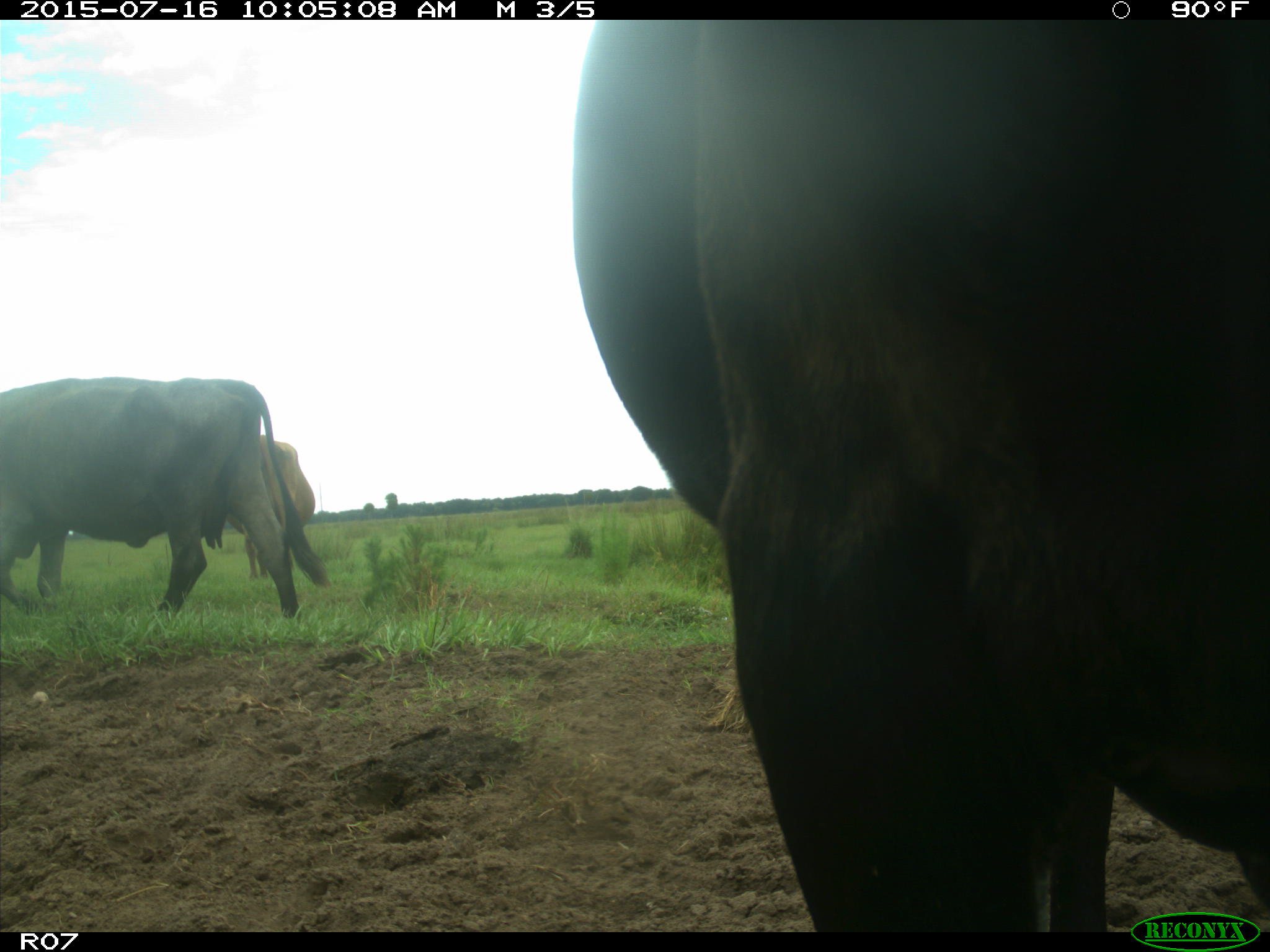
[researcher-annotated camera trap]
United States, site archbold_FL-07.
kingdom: Animalia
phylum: Chordata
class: Mammalia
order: Artiodactyla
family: Bovidae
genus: Bos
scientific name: Bos taurus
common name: domestic cow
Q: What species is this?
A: Bos taurus (domestic cow).